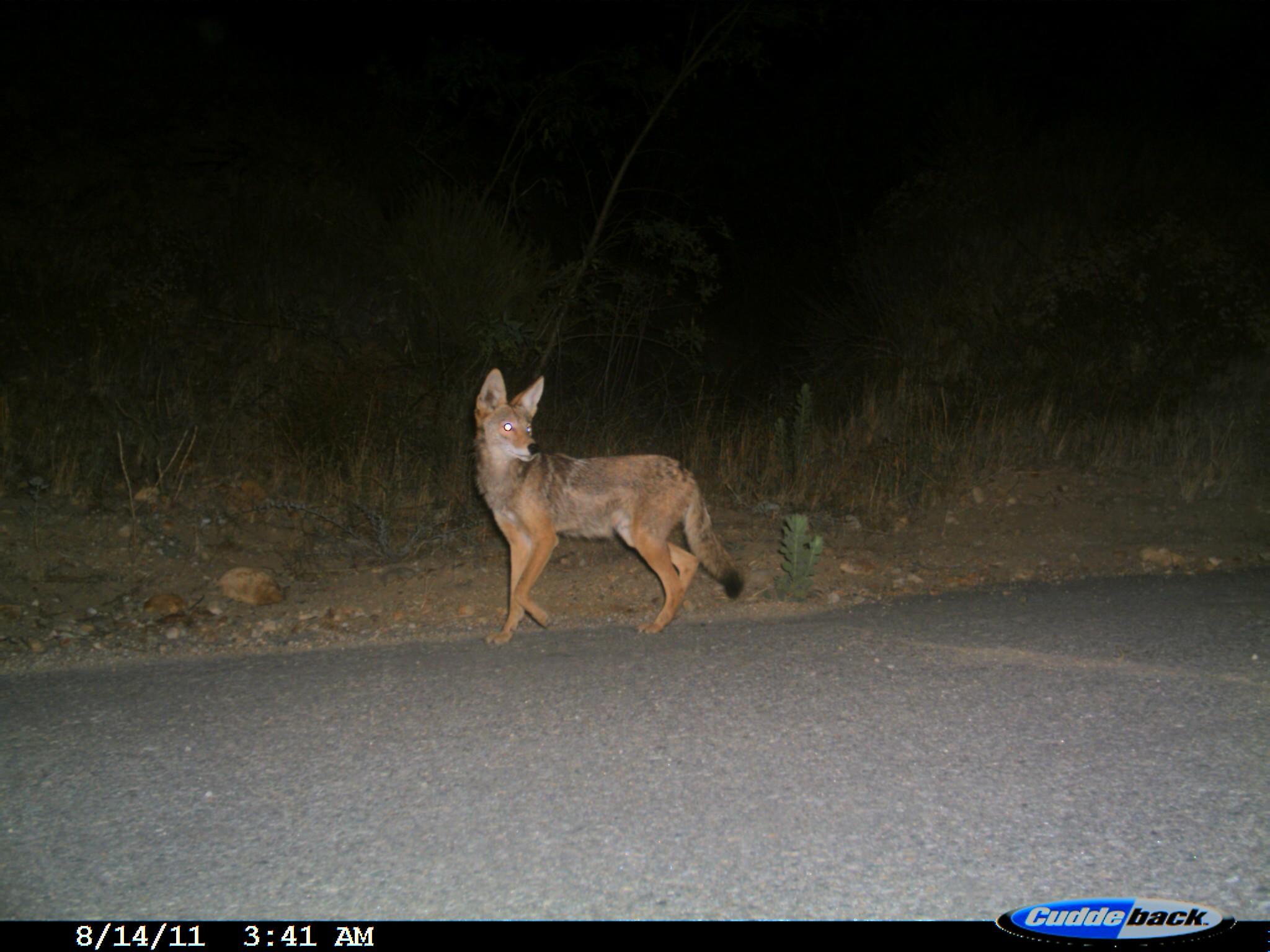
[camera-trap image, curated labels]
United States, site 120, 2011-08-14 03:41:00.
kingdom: Animalia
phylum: Chordata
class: Mammalia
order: Carnivora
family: Canidae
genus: Canis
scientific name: Canis latrans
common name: coyote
Coyote (Canis latrans).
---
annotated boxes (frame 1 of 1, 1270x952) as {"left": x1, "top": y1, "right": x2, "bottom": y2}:
coyote: {"left": 452, "top": 368, "right": 760, "bottom": 652}